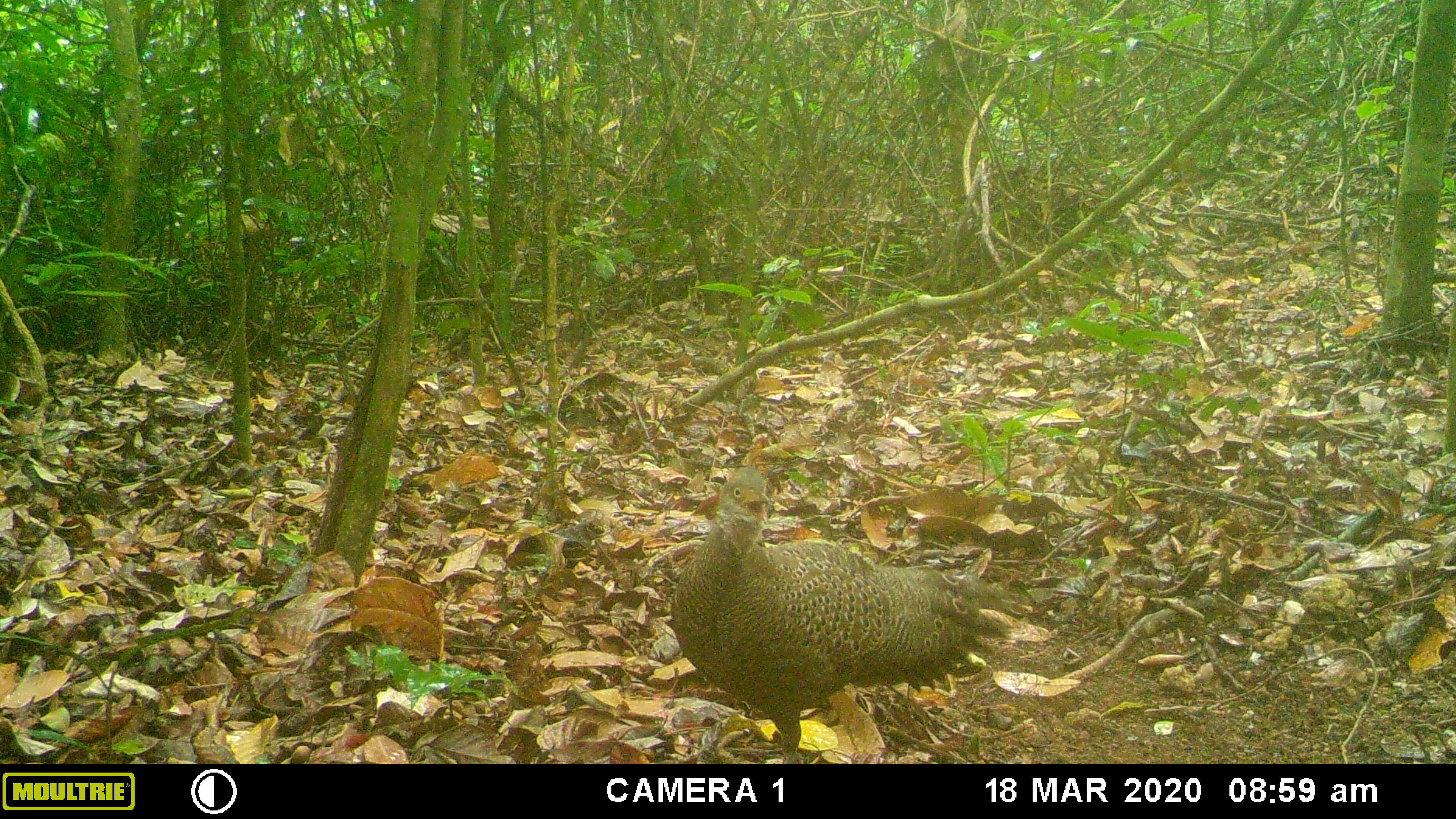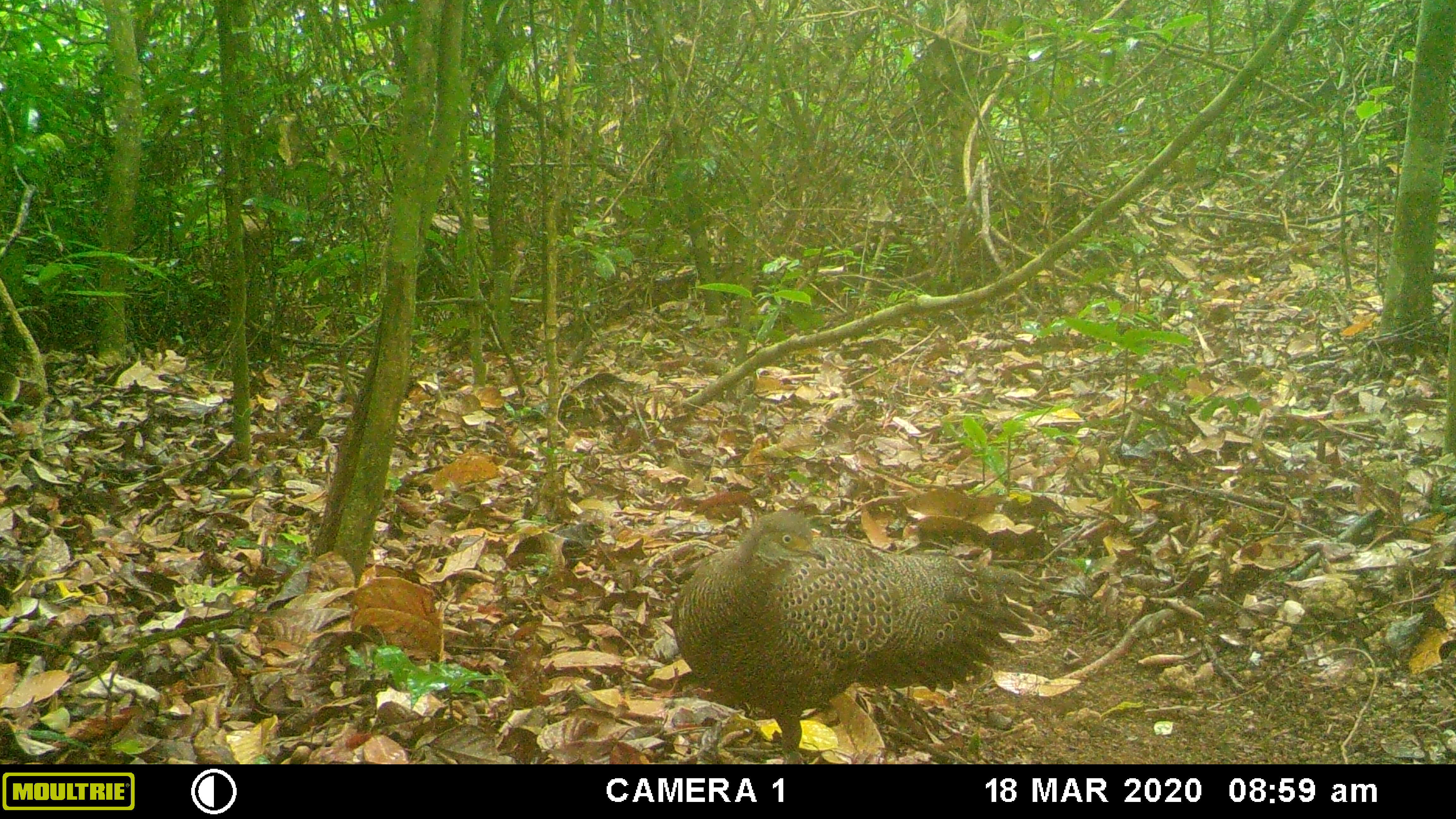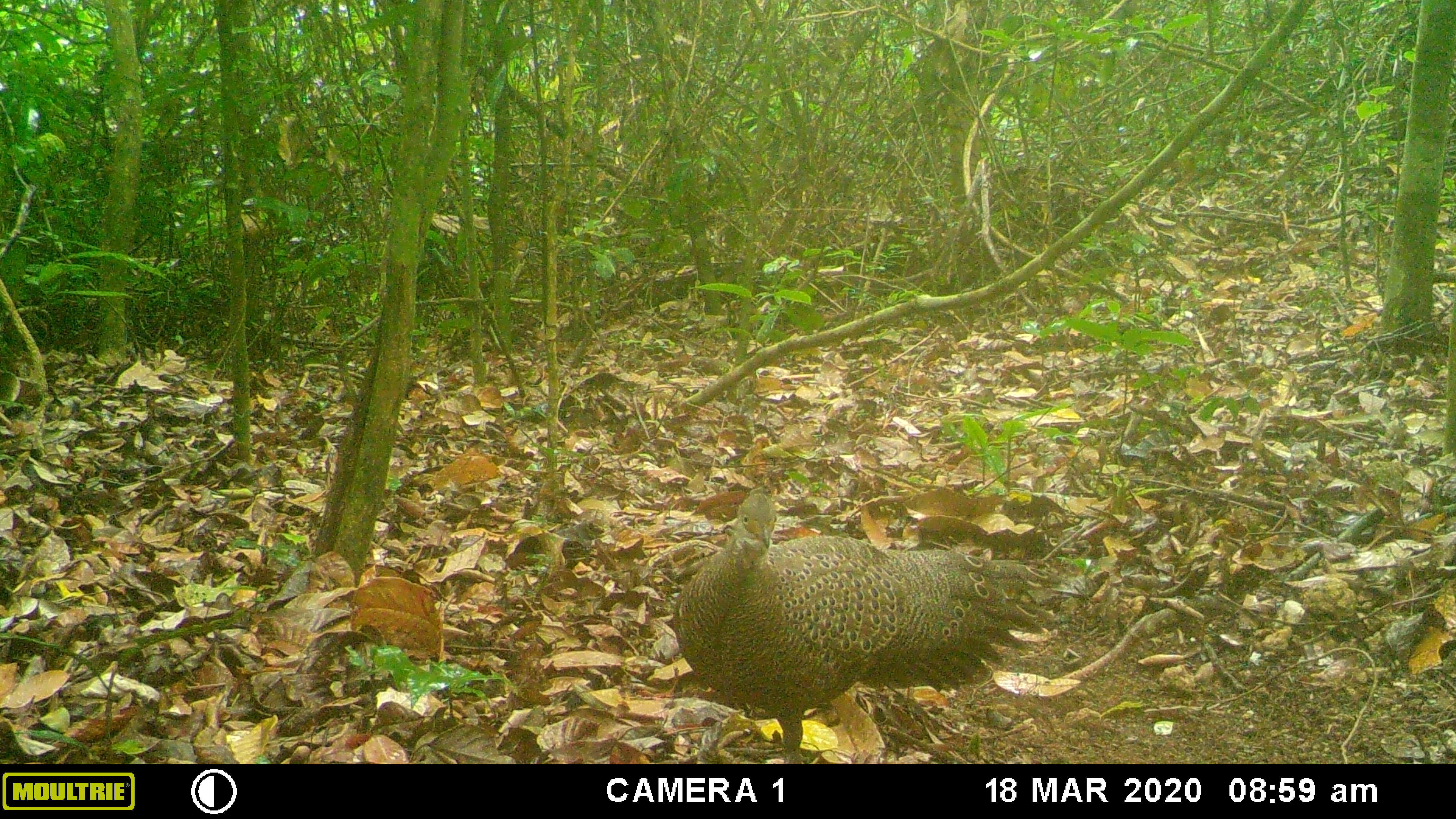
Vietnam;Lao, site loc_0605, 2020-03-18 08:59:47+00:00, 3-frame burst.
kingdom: Animalia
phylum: Chordata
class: Aves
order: Galliformes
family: Phasianidae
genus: Polyplectron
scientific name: Polyplectron bicalcaratum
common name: gray peacock-pheasant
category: grey peacock pheasant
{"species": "grey peacock pheasant (gray peacock-pheasant) (Polyplectron bicalcaratum)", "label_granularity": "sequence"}